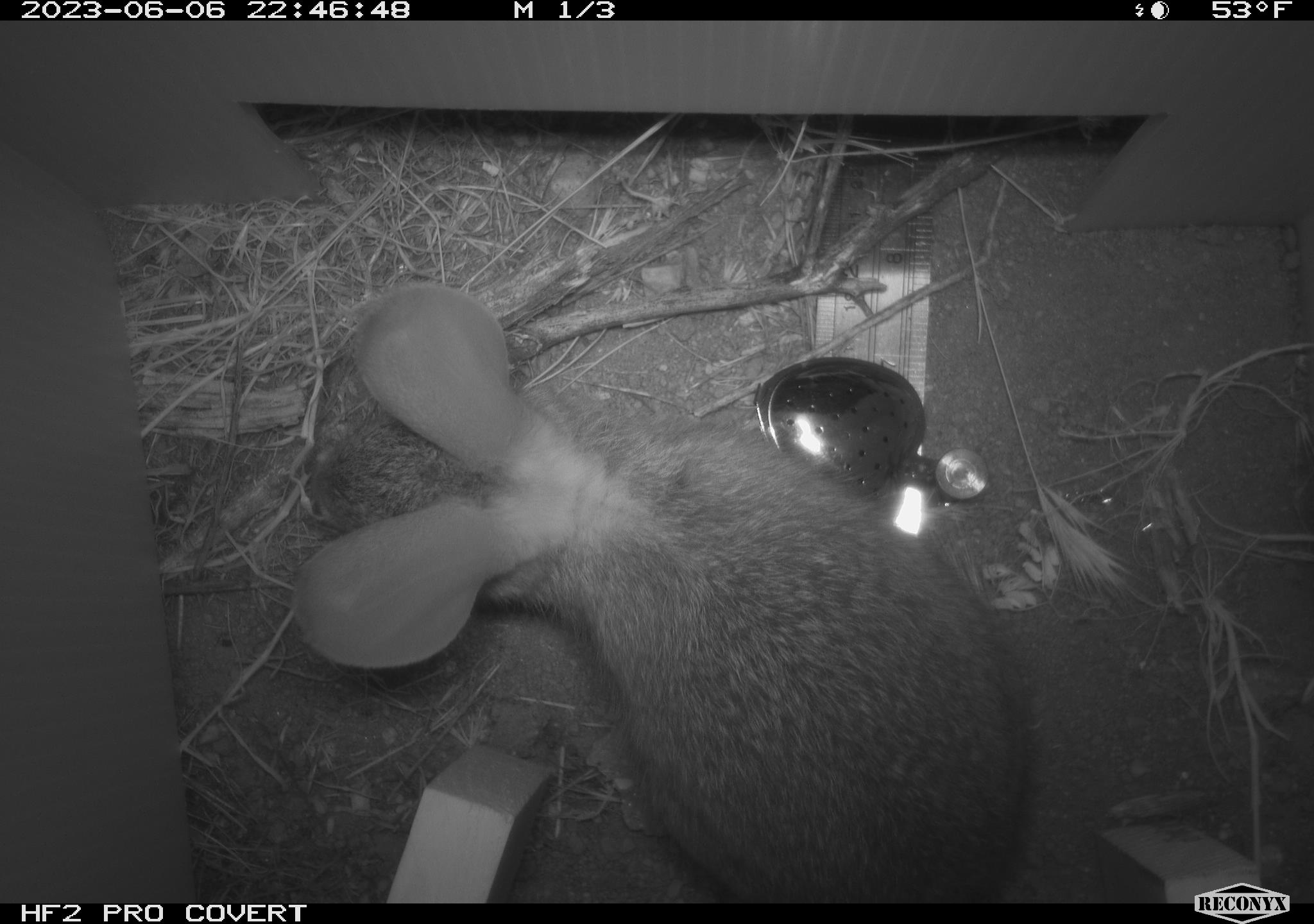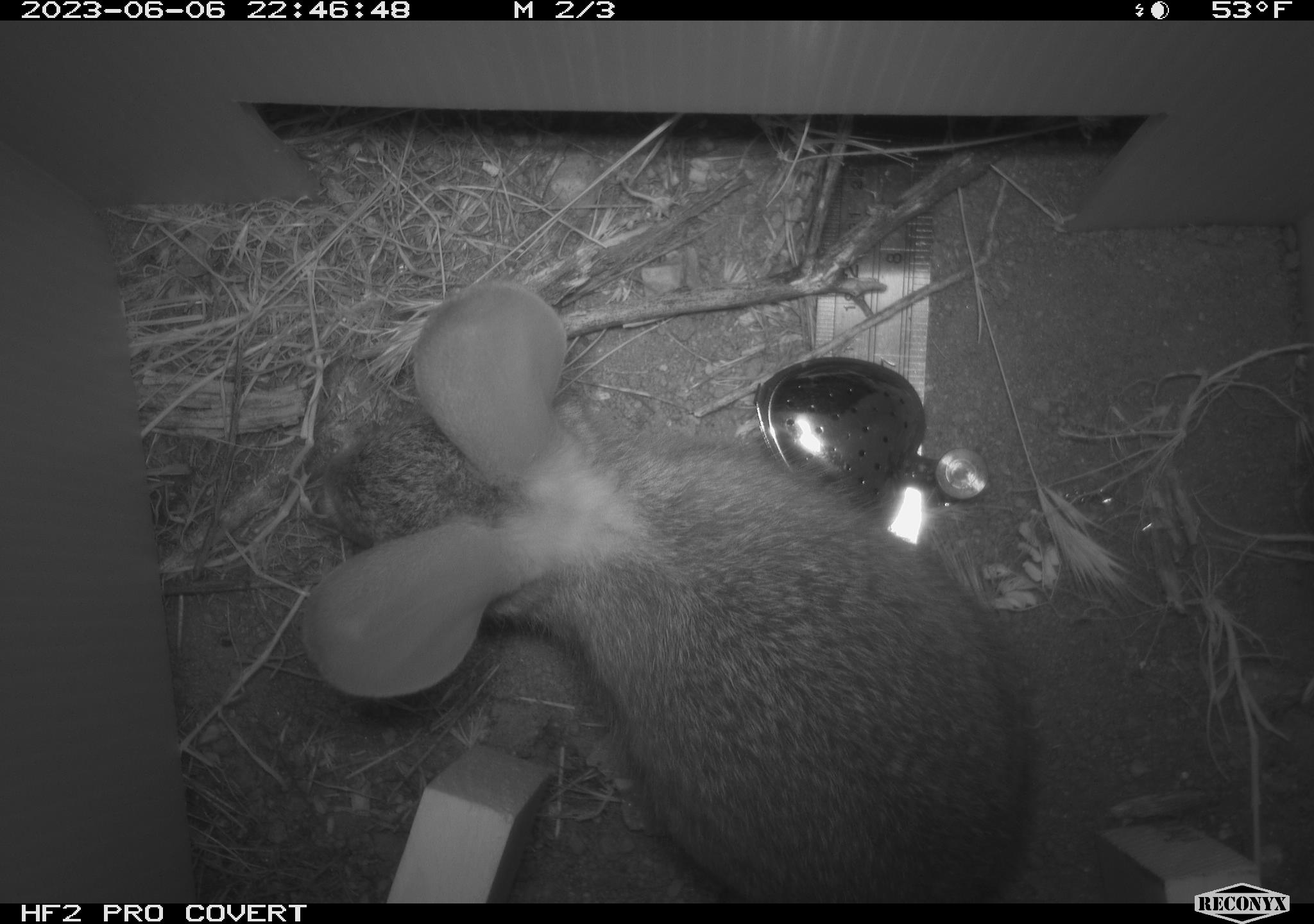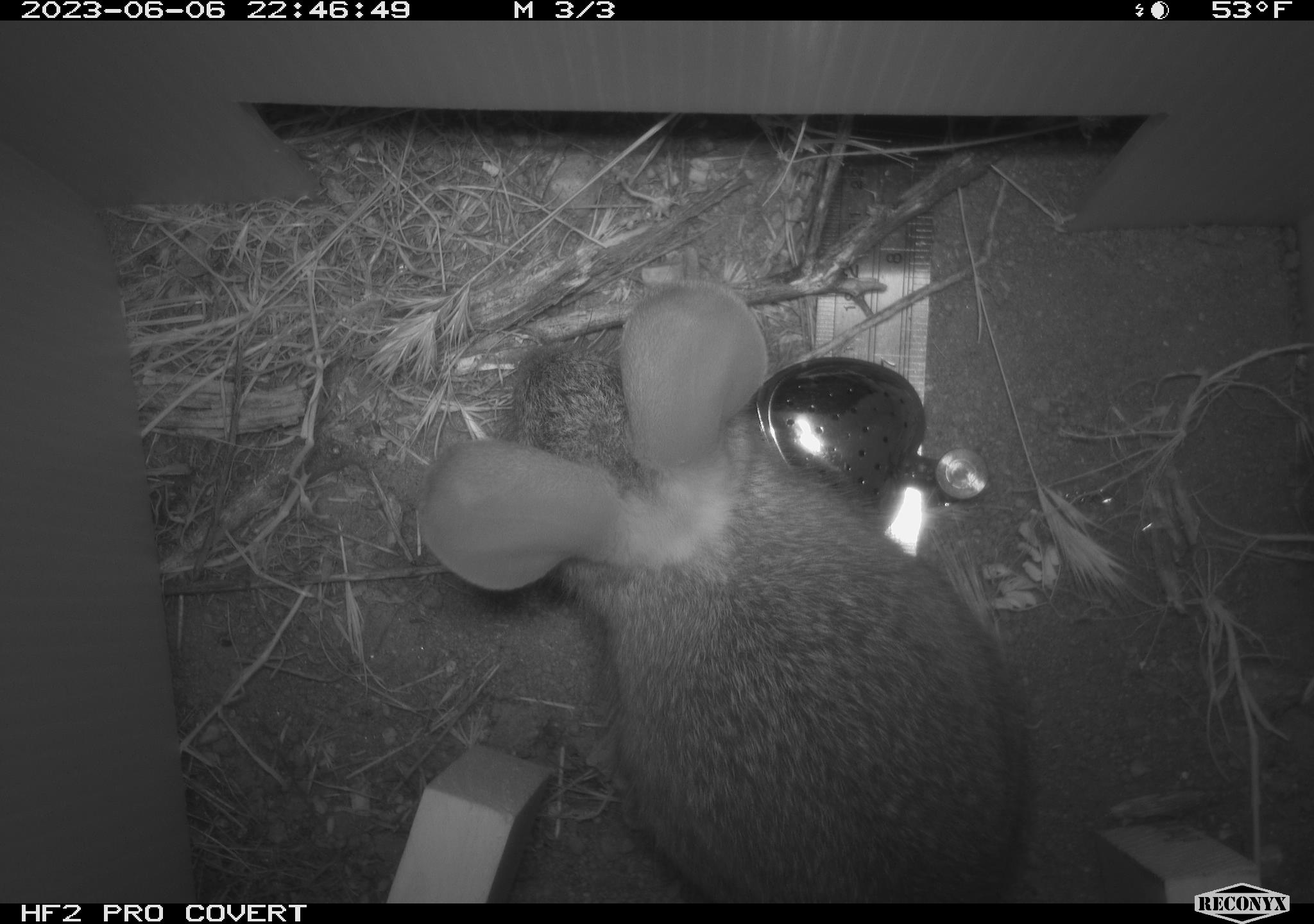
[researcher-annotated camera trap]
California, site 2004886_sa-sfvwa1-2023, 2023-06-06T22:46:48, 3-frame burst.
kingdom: Animalia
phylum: Chordata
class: Mammalia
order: Lagomorpha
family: Leporidae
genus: Sylvilagus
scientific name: Sylvilagus bachmani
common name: brush rabbit